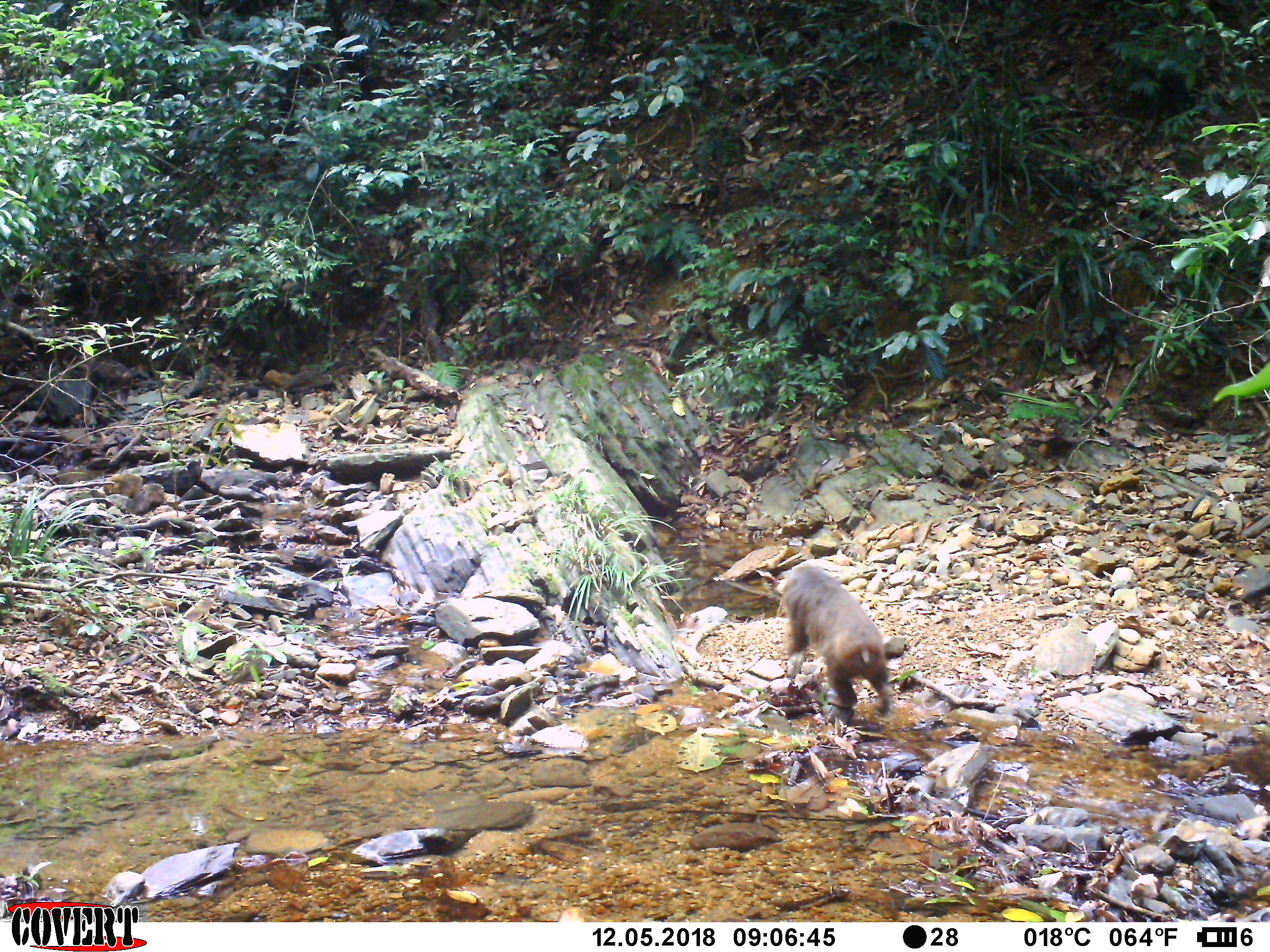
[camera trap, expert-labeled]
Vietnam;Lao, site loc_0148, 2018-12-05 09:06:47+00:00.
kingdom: Animalia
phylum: Chordata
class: Mammalia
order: Primates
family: Cercopithecidae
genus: Macaca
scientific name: Macaca arctoides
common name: stump-tailed macaque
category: stump tailed macaque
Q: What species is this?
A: Stump tailed macaque (stump-tailed macaque) (Macaca arctoides).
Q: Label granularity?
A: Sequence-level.